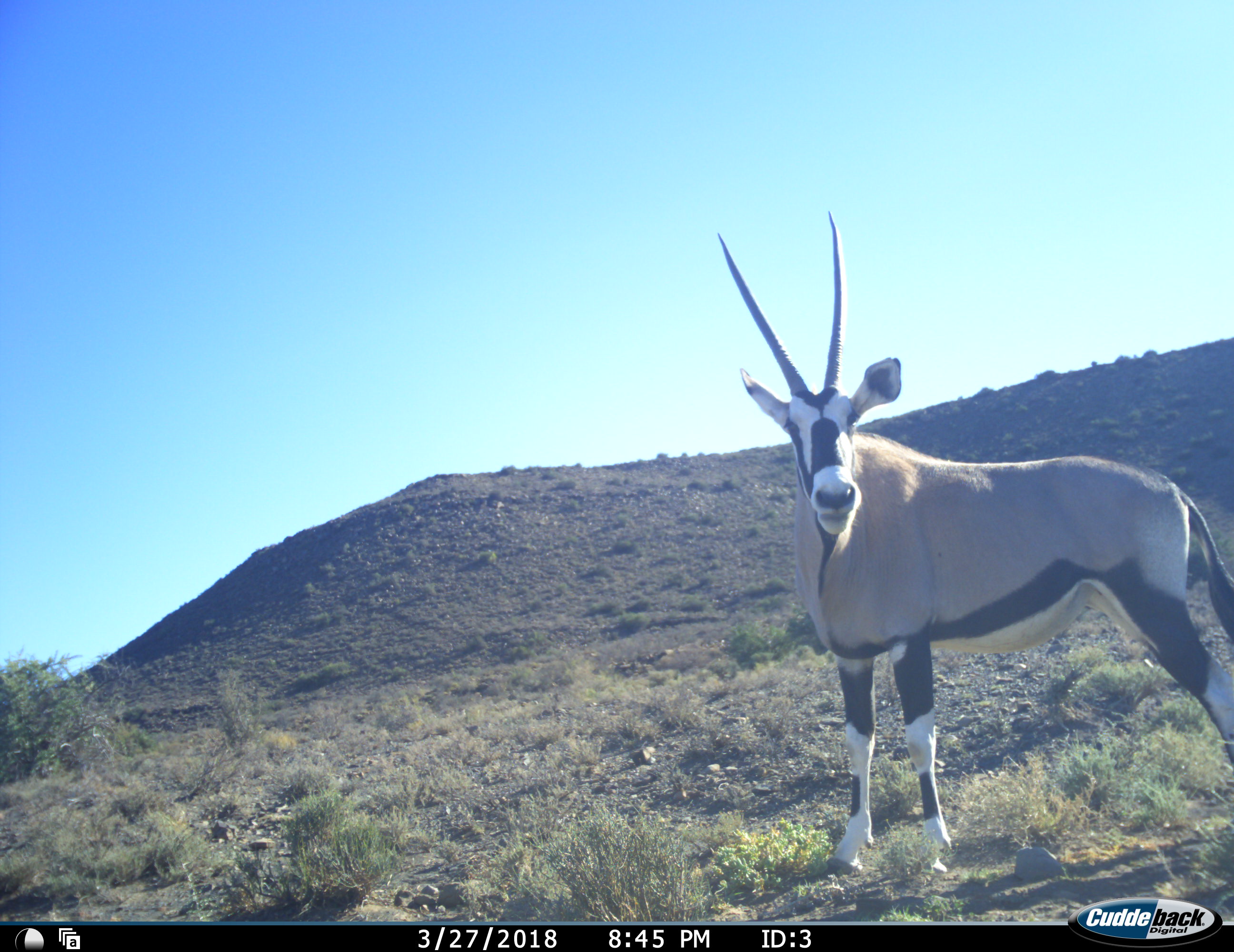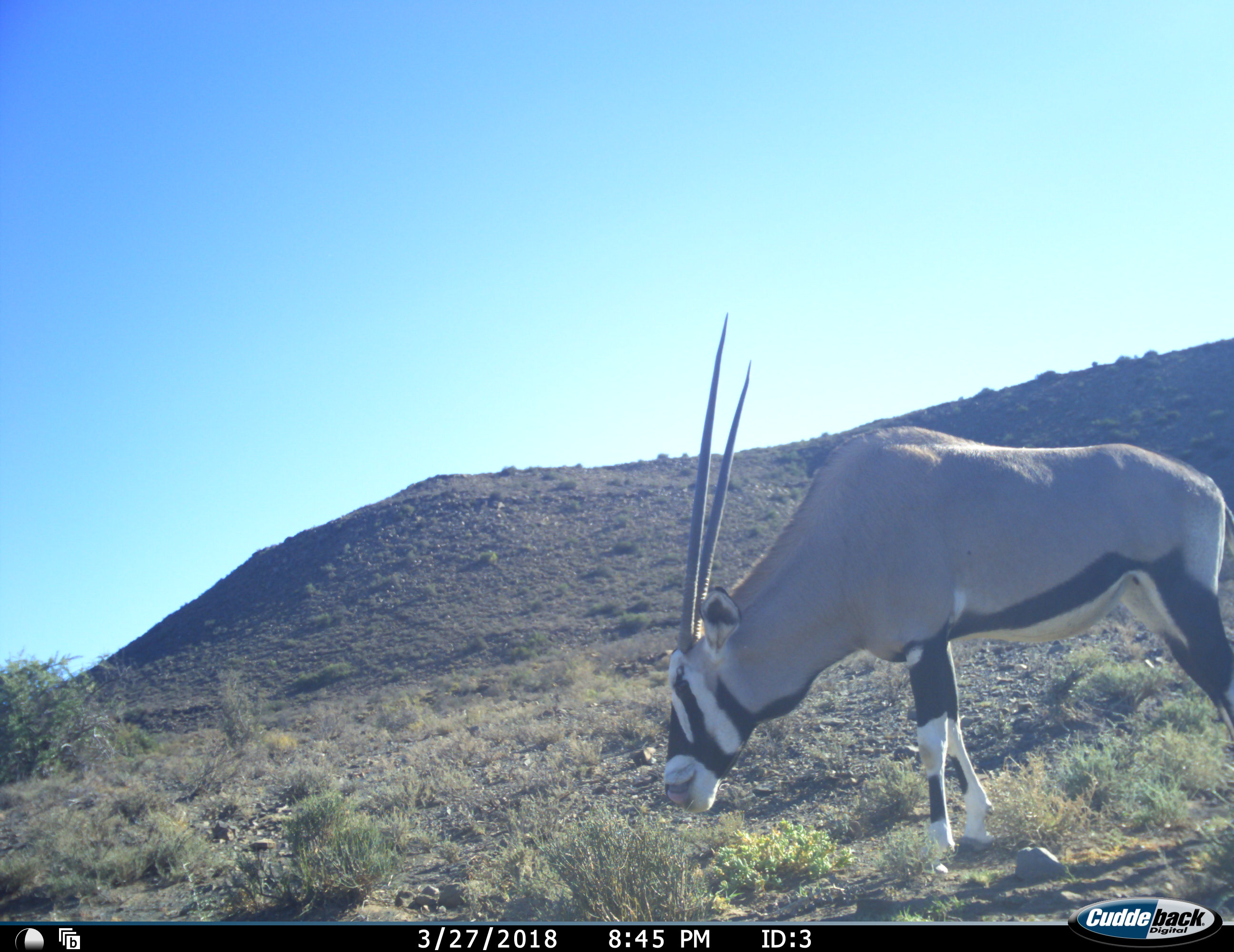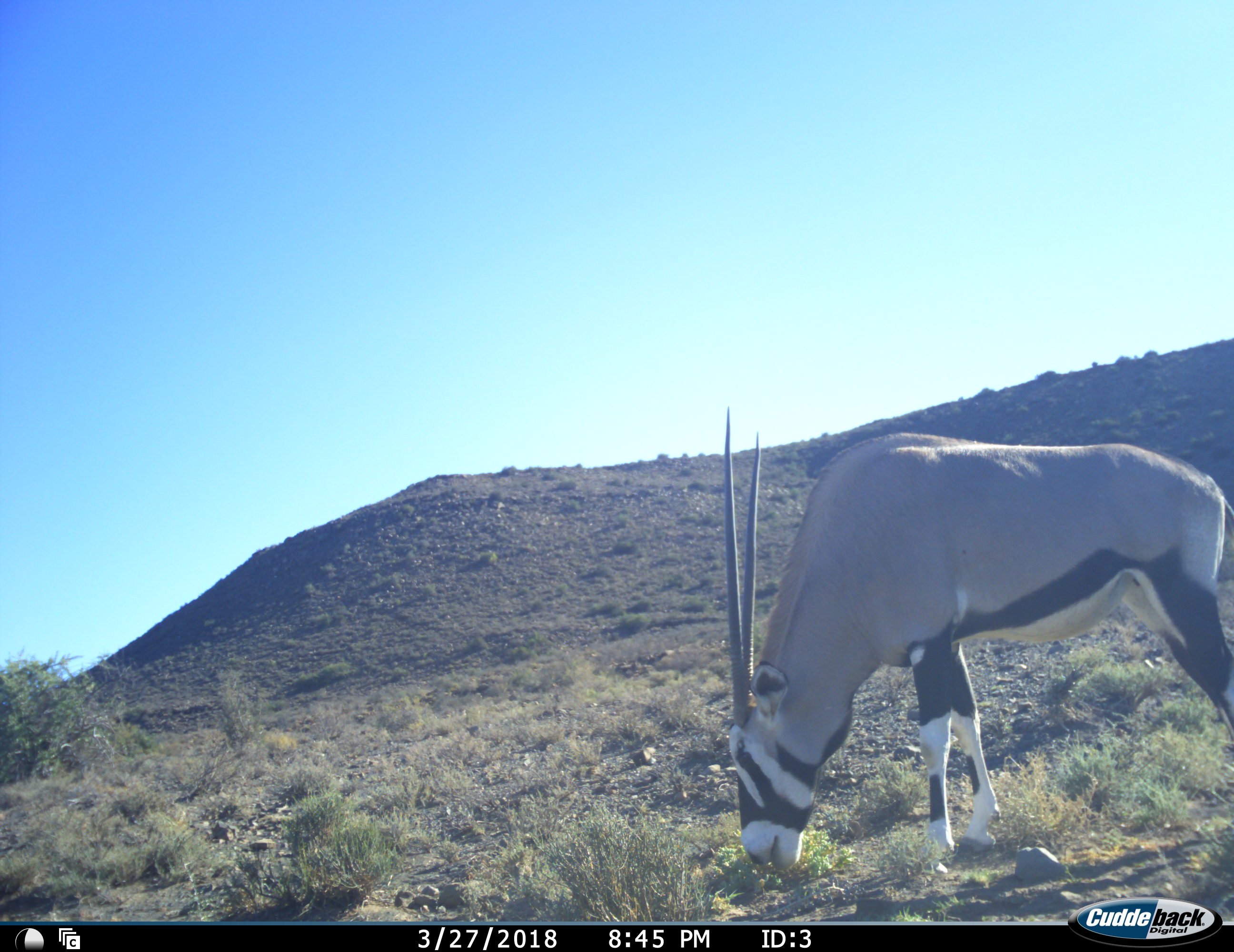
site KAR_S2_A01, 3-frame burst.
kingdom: Animalia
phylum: Chordata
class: Mammalia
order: Artiodactyla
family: Bovidae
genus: Oryx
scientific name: Oryx gazella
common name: gemsbok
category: oryx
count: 1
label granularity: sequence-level